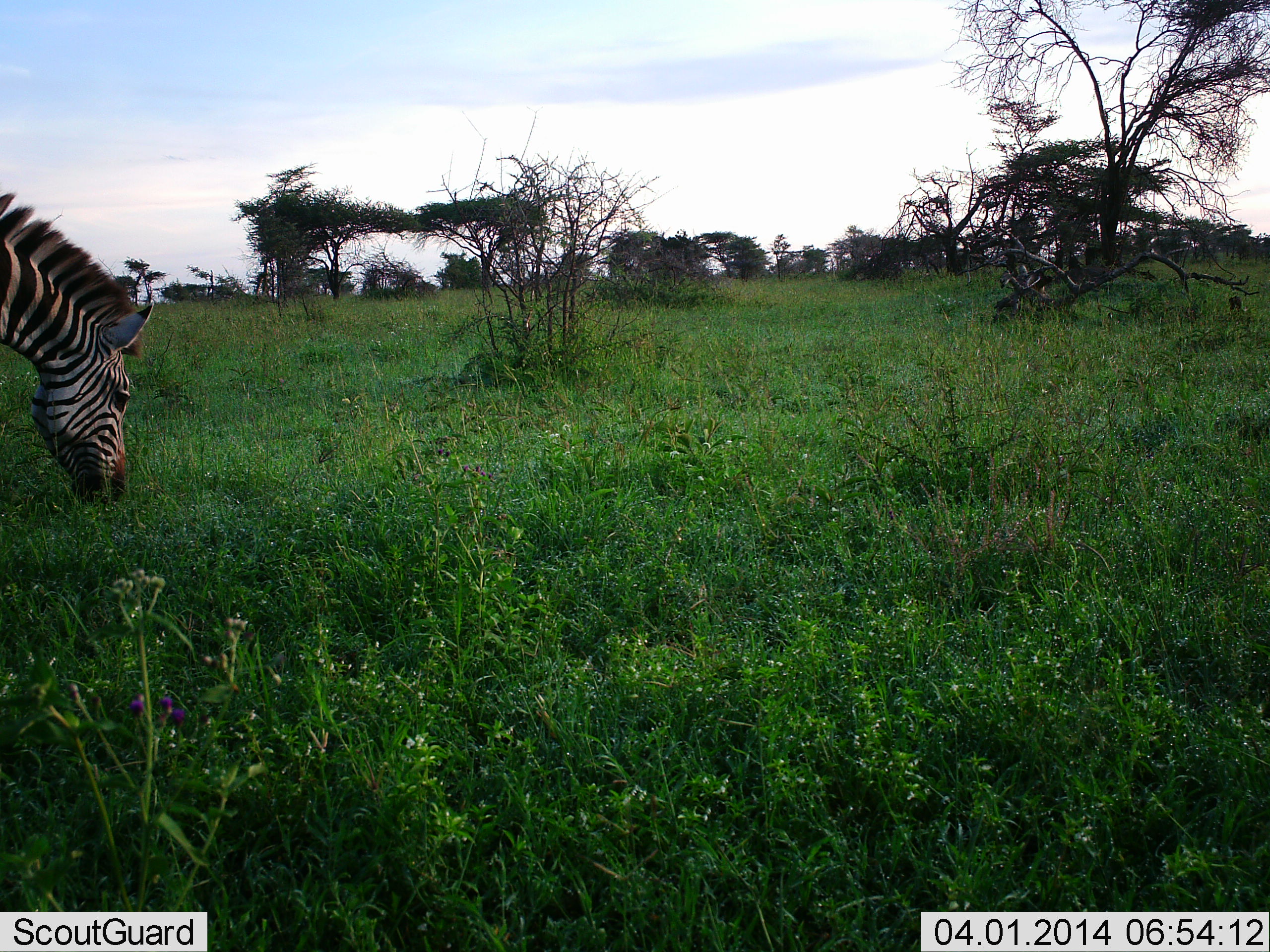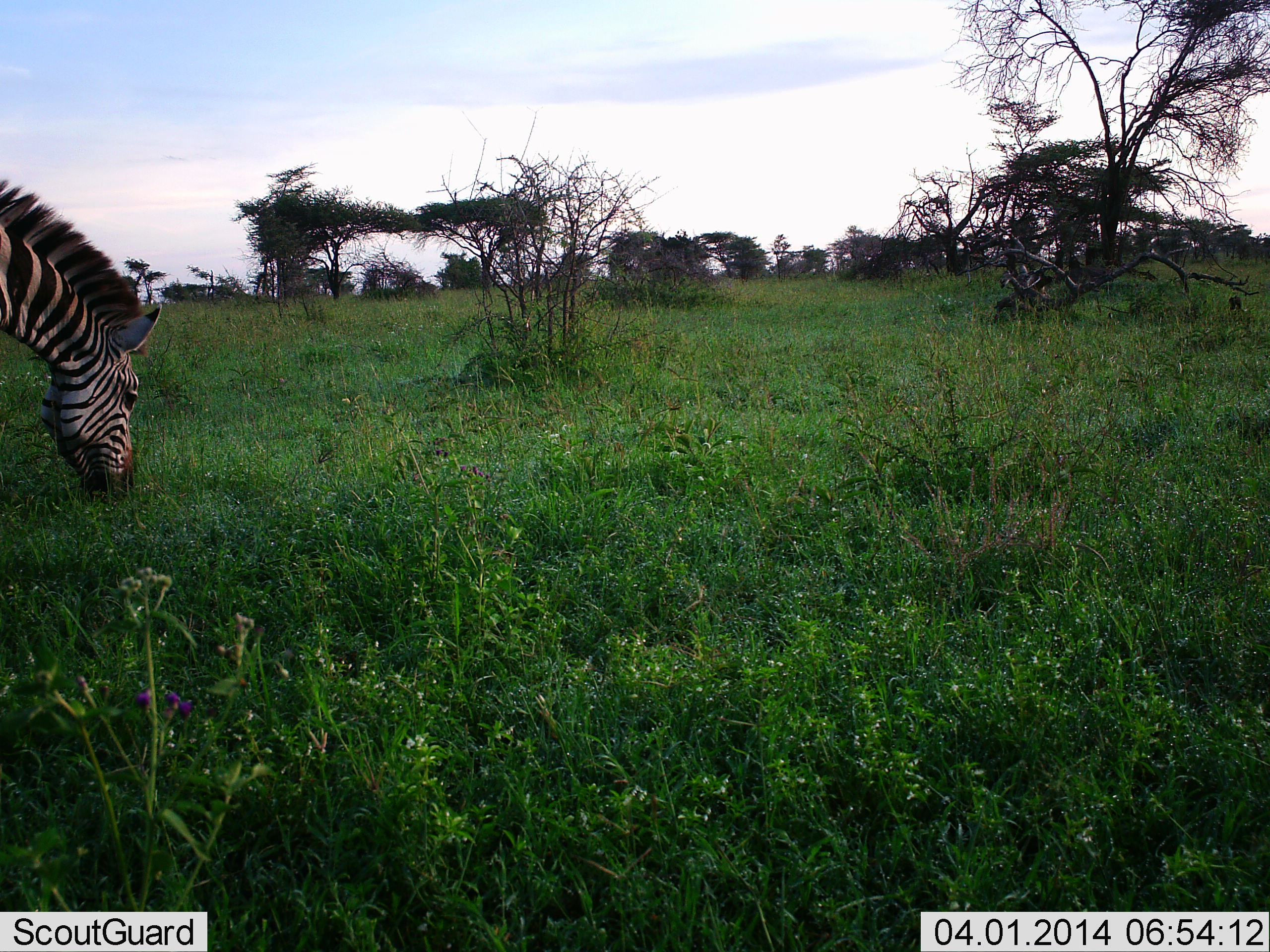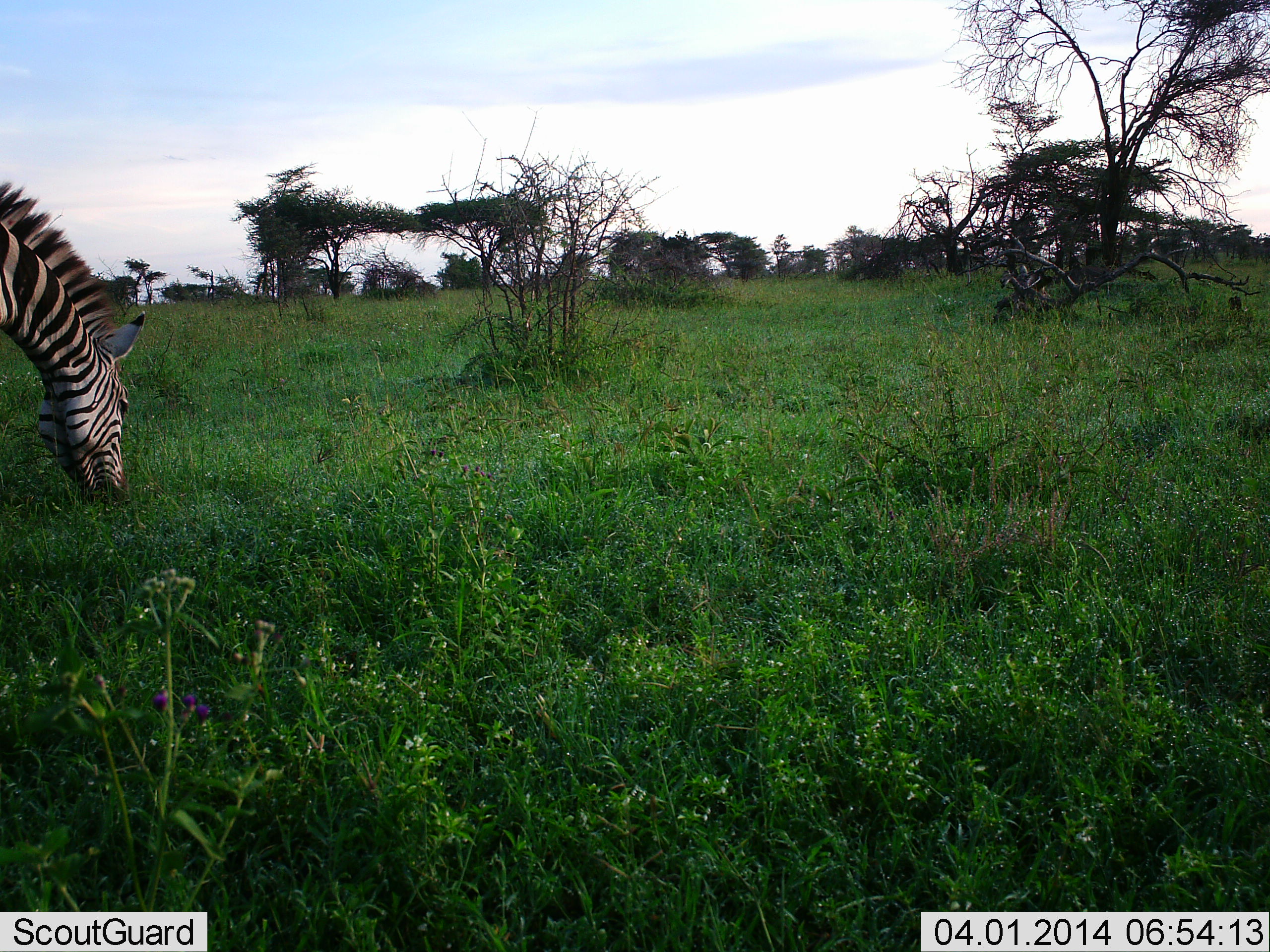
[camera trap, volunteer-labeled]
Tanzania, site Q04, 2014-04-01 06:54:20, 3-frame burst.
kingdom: Animalia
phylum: Chordata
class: Mammalia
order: Perissodactyla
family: Equidae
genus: Equus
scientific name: Equus quagga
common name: plains zebra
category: zebra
Zebra (plains zebra) (Equus quagga), count 1. Behavior (volunteer vote fractions): standing 0%, resting 0%, moving 0%, interacting 0%. Young present (vote fraction): 0%. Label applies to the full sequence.